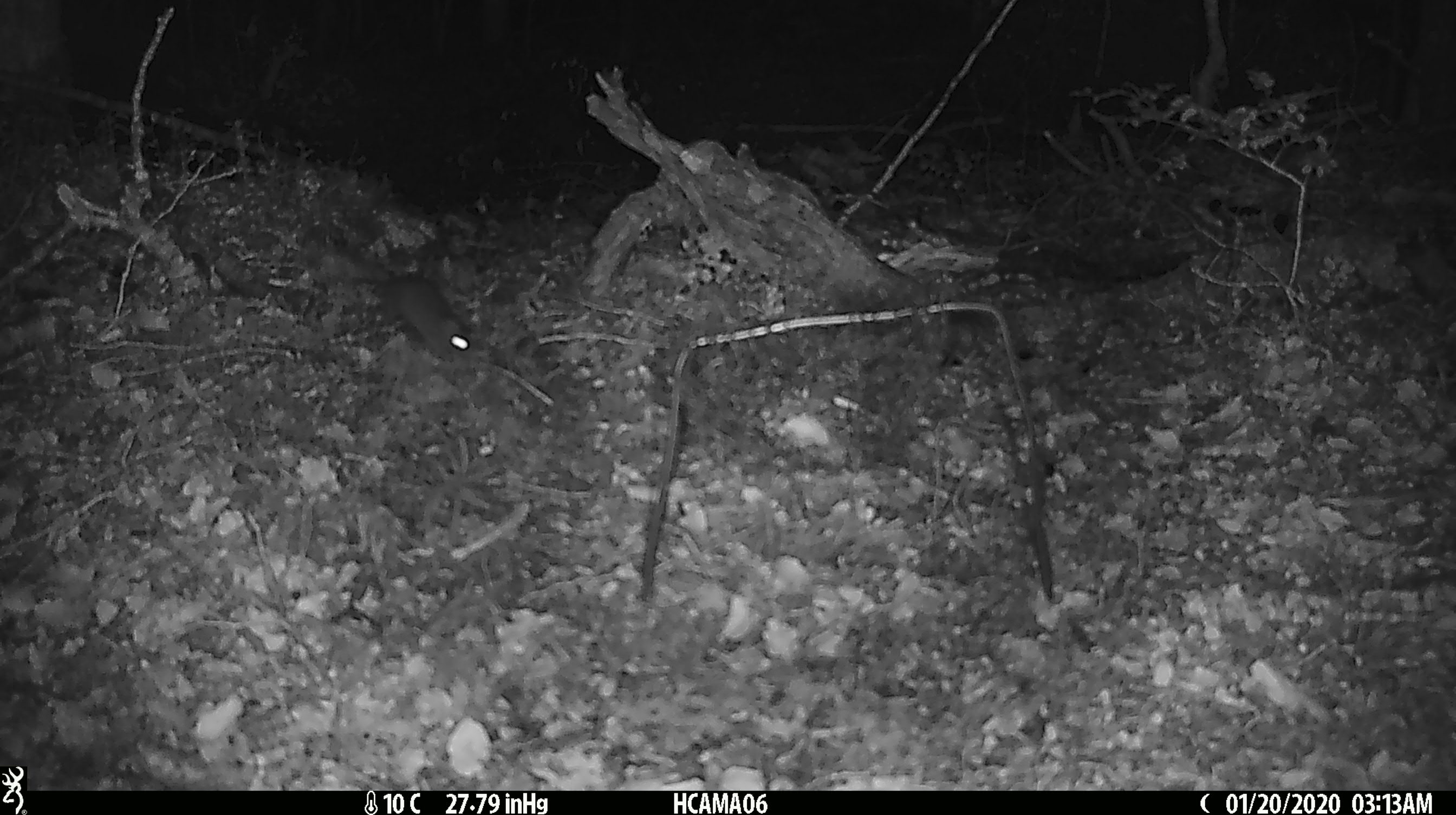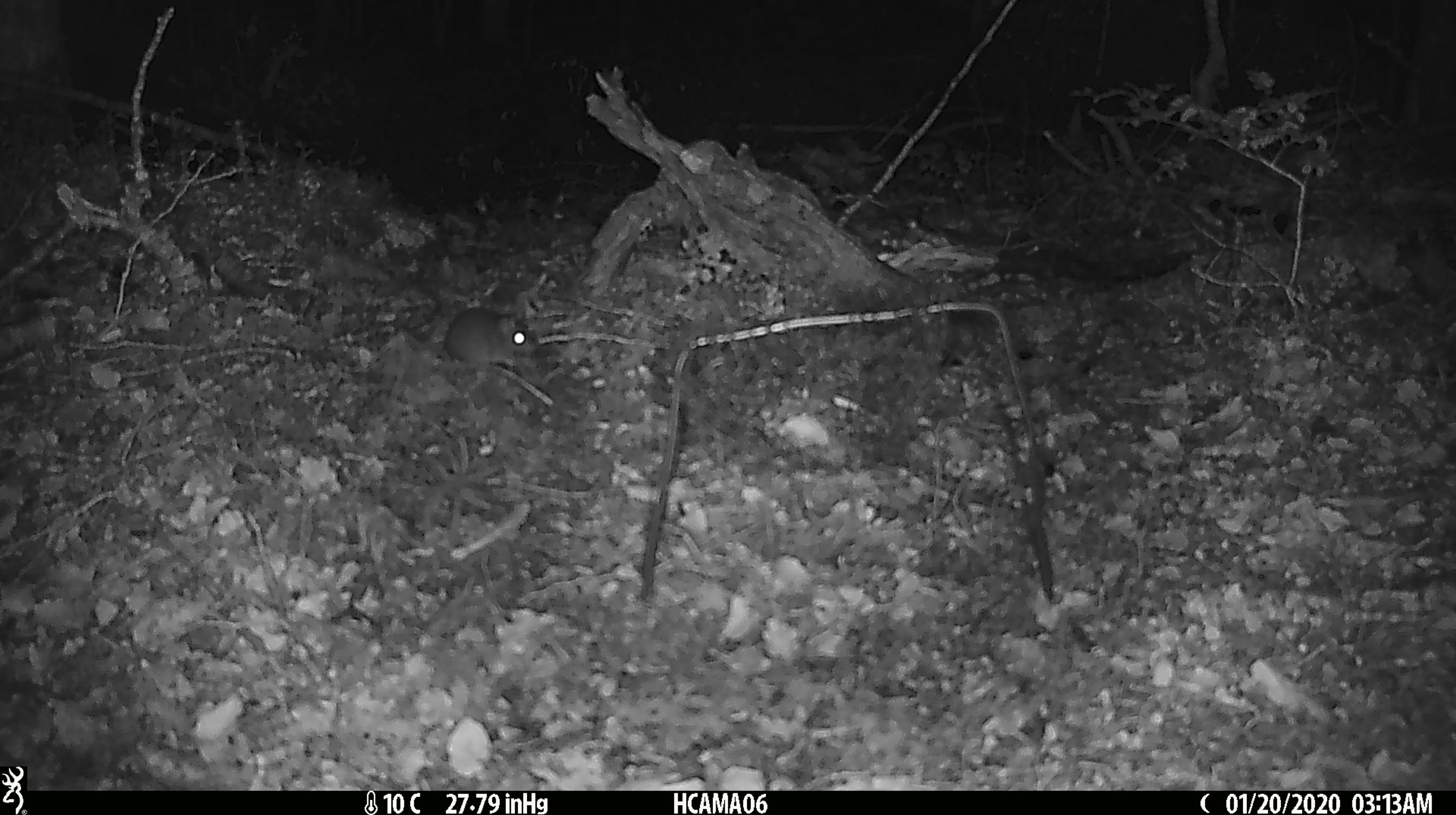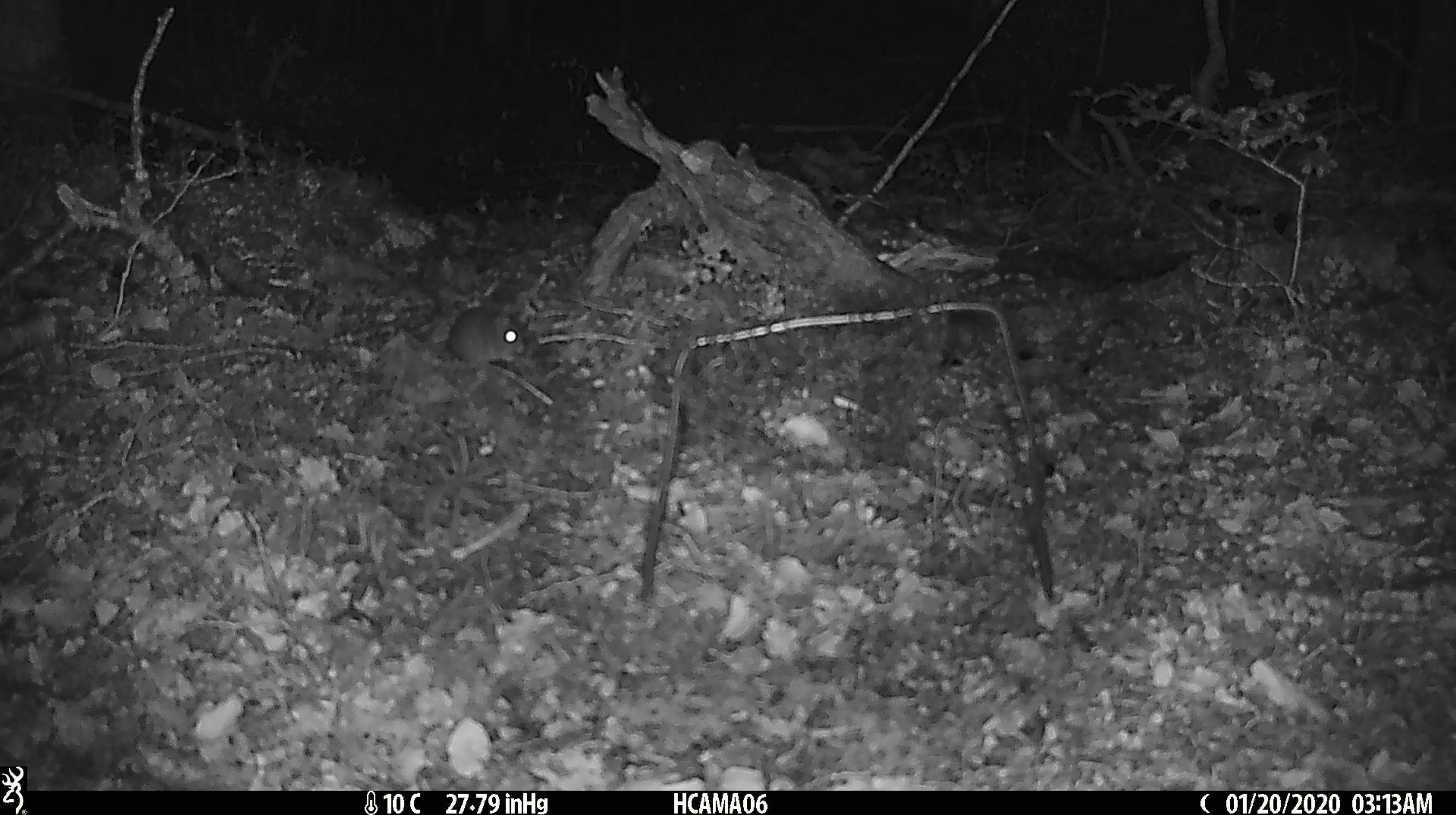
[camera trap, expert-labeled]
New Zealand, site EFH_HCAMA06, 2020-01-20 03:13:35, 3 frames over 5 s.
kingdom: Animalia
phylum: Chordata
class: Mammalia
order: Rodentia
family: Muridae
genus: Mus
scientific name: Mus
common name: mouse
Mouse (Mus).